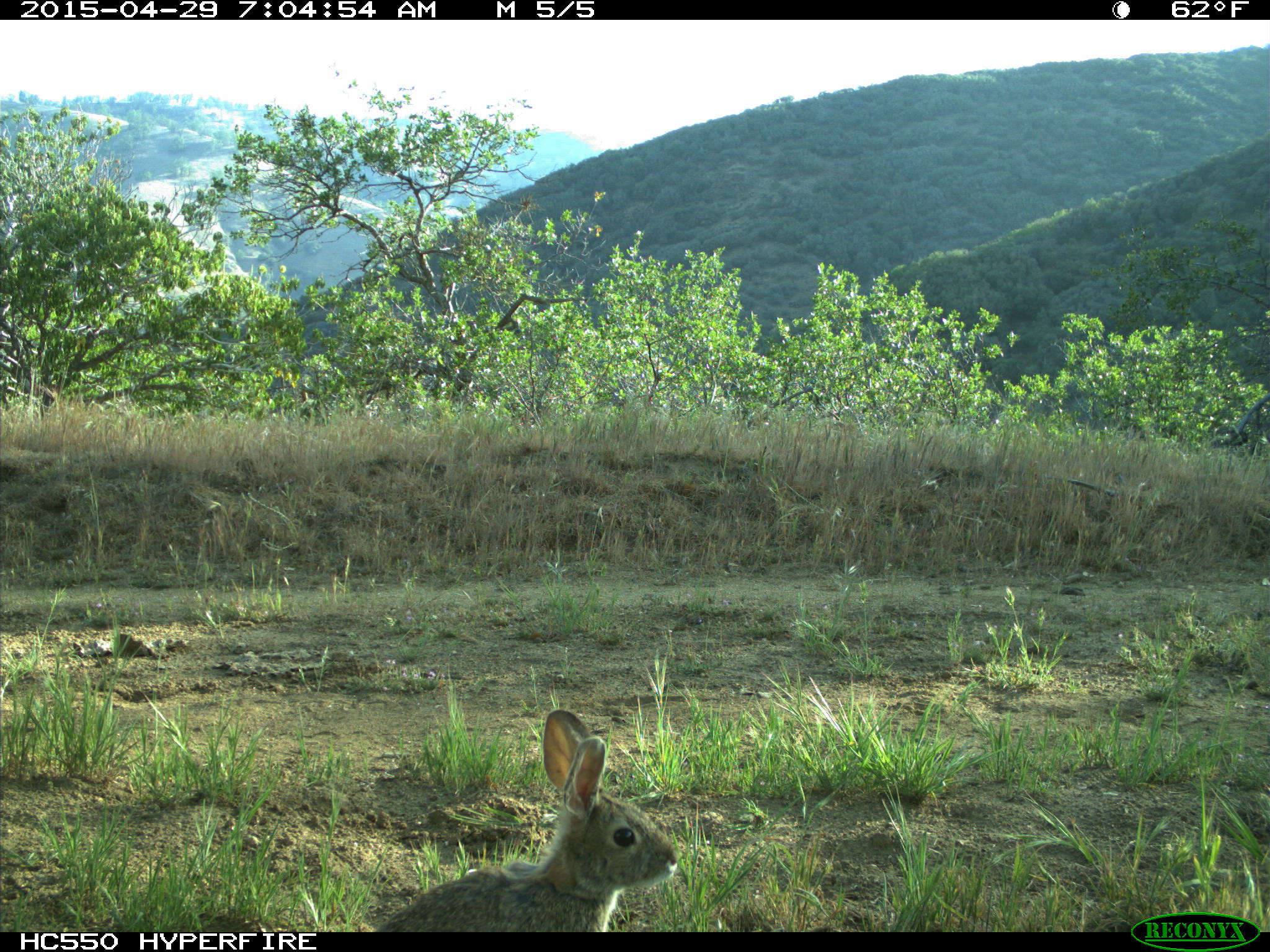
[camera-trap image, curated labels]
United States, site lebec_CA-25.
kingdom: Animalia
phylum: Chordata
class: Mammalia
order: Lagomorpha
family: Leporidae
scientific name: Leporidae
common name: rabbits and hares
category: unidentified rabbit